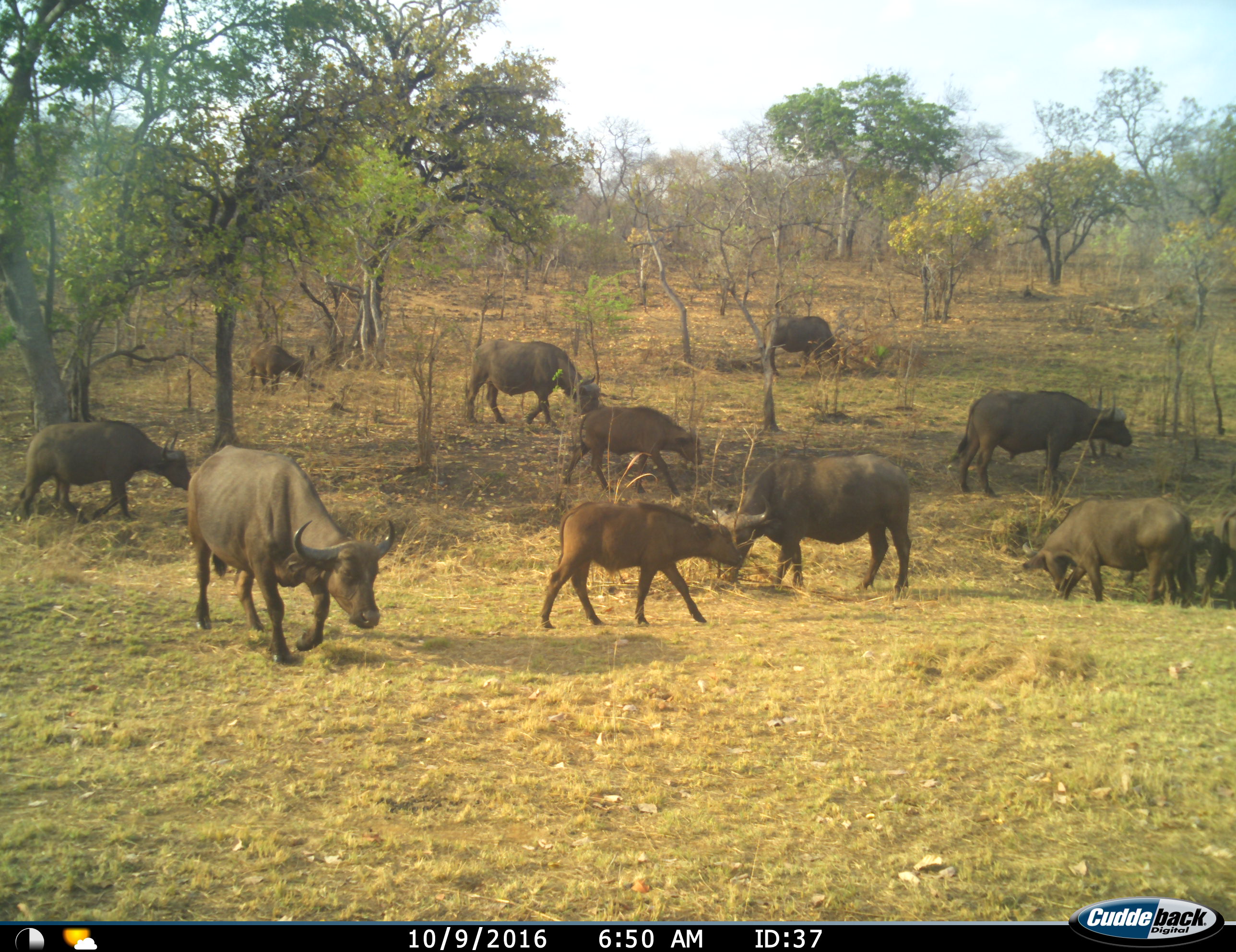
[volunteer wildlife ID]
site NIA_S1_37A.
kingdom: Animalia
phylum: Chordata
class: Mammalia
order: Artiodactyla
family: Bovidae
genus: Syncerus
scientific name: Syncerus caffer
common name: african buffalo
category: buffalo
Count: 11-50.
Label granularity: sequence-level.